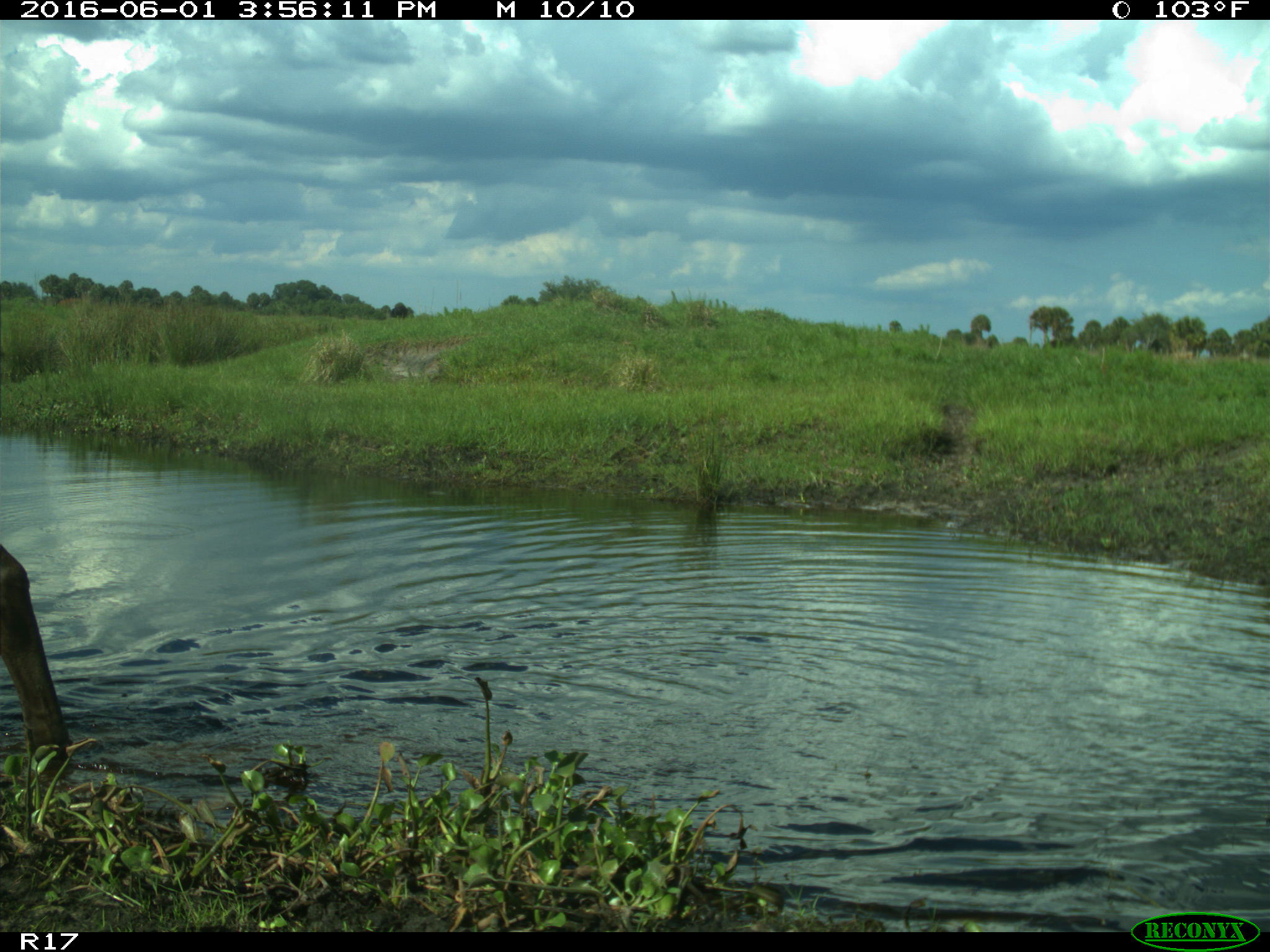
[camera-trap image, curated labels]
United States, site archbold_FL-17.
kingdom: Animalia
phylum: Chordata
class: Mammalia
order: Artiodactyla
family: Bovidae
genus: Bos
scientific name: Bos taurus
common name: domestic cow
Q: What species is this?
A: Bos taurus (domestic cow).